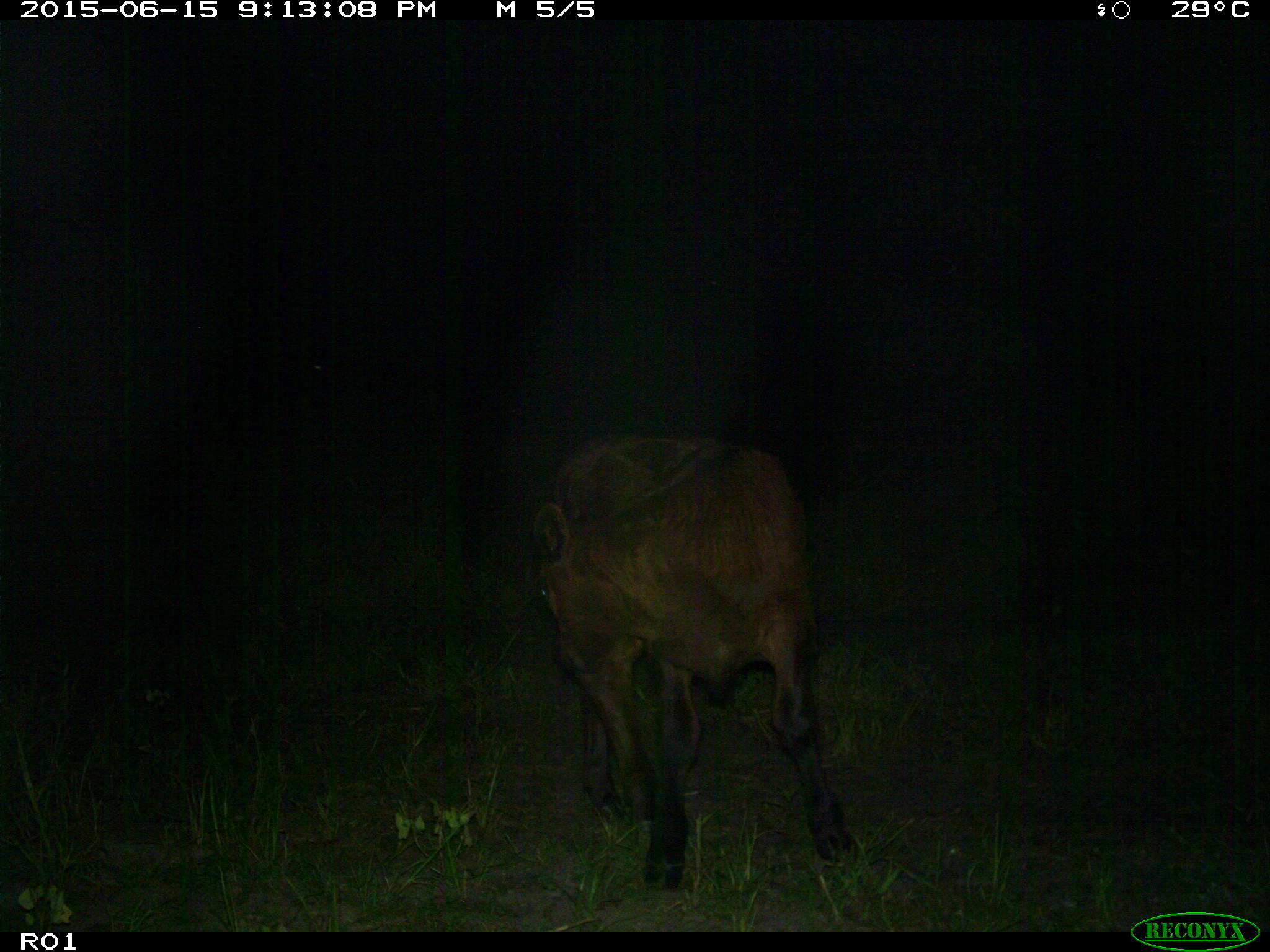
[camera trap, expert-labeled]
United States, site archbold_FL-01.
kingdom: Animalia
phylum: Chordata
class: Mammalia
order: Artiodactyla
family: Bovidae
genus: Bos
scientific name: Bos taurus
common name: domestic cow